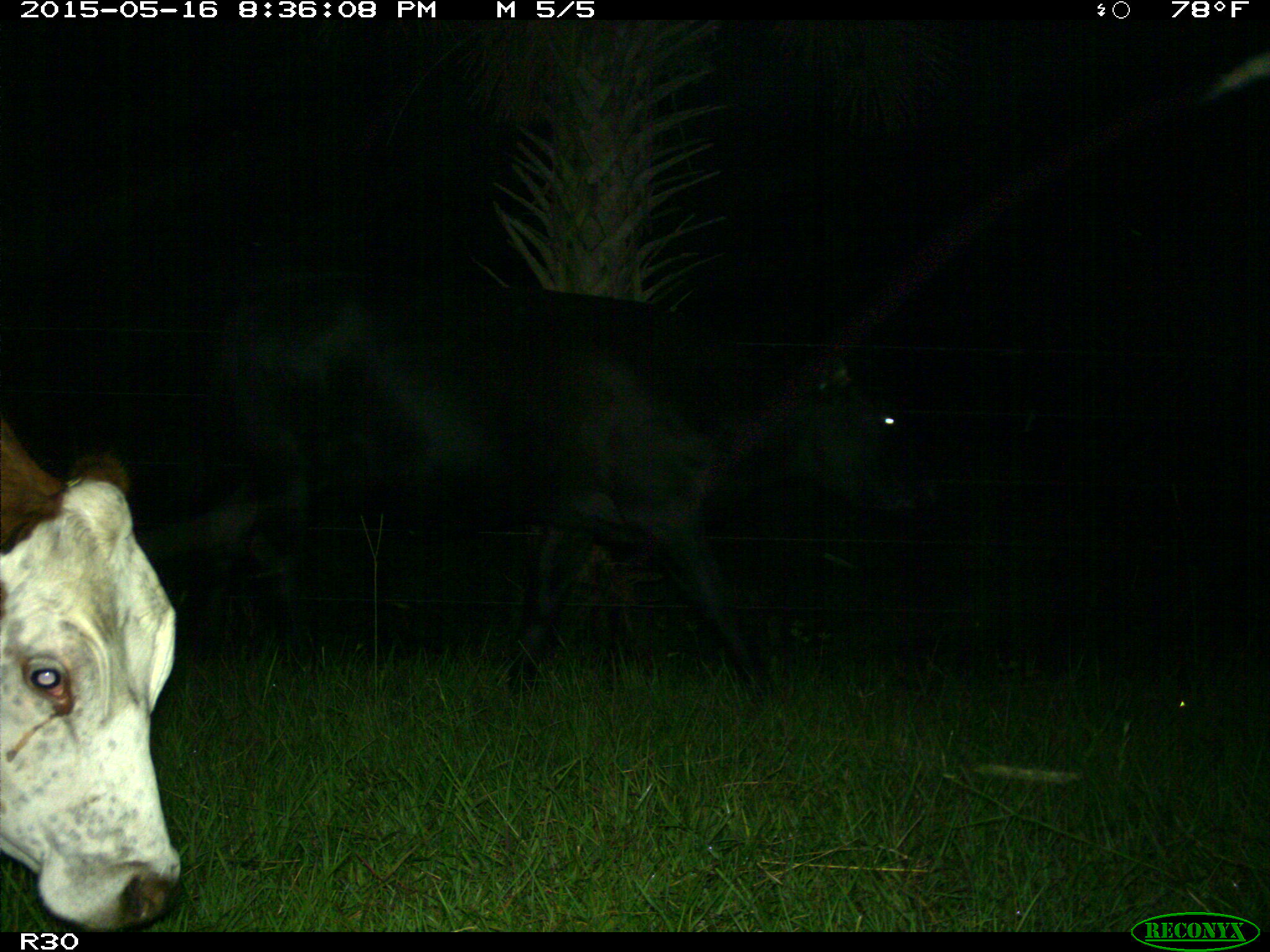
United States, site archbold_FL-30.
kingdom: Animalia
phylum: Chordata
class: Mammalia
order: Artiodactyla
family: Bovidae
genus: Bos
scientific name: Bos taurus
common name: domestic cow